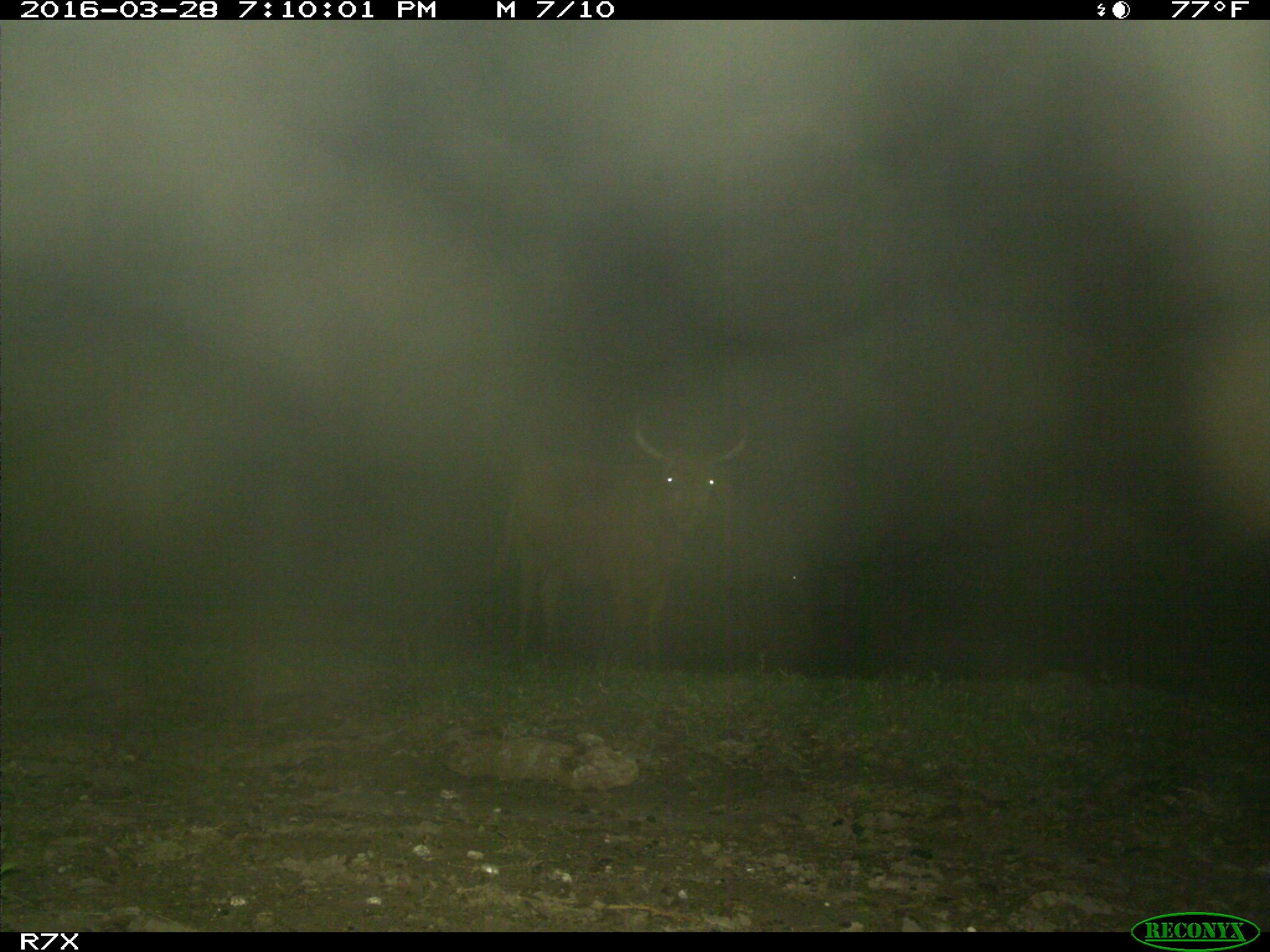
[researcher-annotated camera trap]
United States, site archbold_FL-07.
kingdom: Animalia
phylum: Chordata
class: Mammalia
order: Artiodactyla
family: Bovidae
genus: Bos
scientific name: Bos taurus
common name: domestic cow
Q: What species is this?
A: Bos taurus (domestic cow).